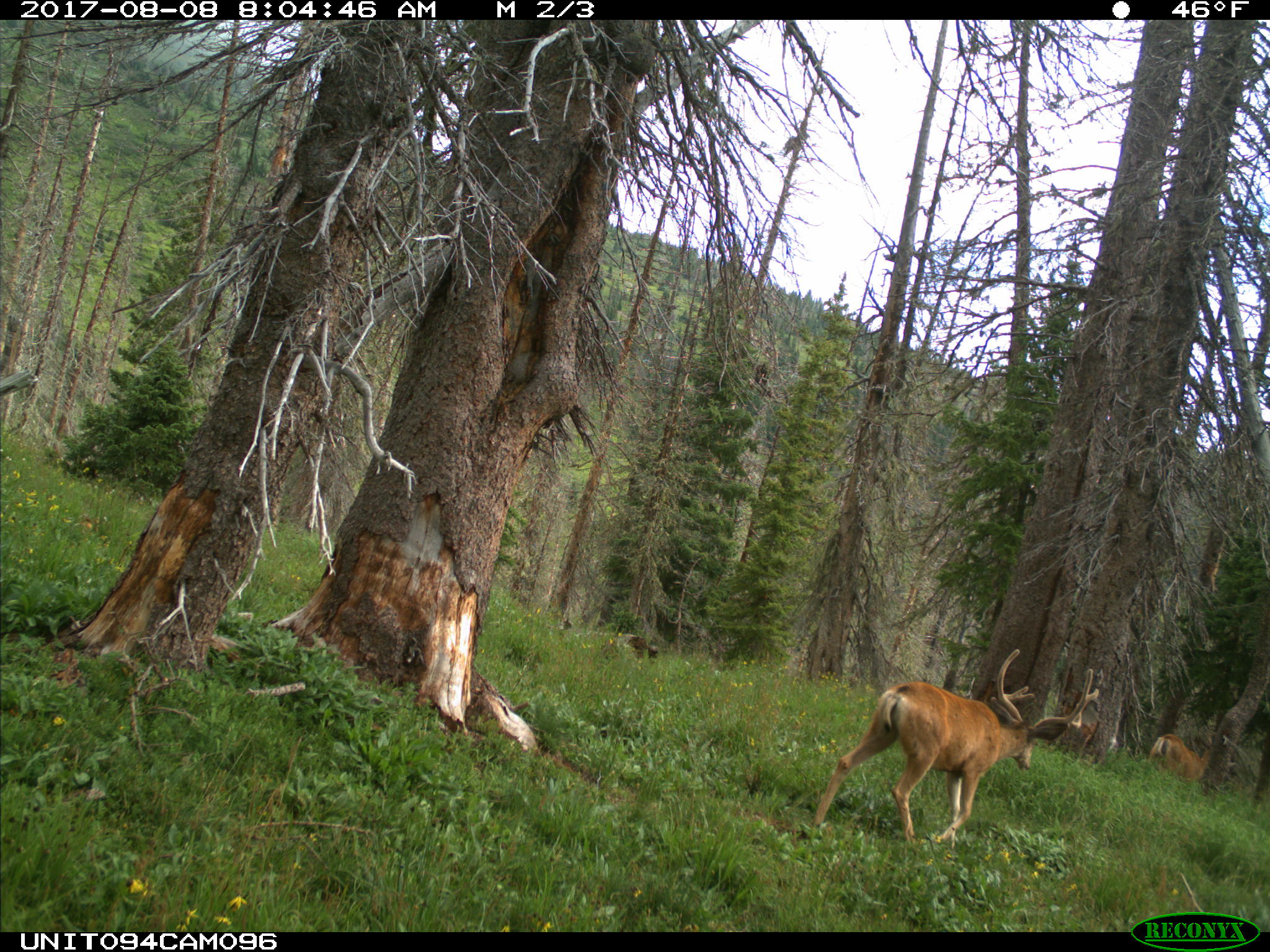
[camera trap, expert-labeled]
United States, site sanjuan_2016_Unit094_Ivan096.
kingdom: Animalia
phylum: Chordata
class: Mammalia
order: Artiodactyla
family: Cervidae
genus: Odocoileus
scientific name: Odocoileus hemionus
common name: mule deer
Odocoileus hemionus (mule deer).